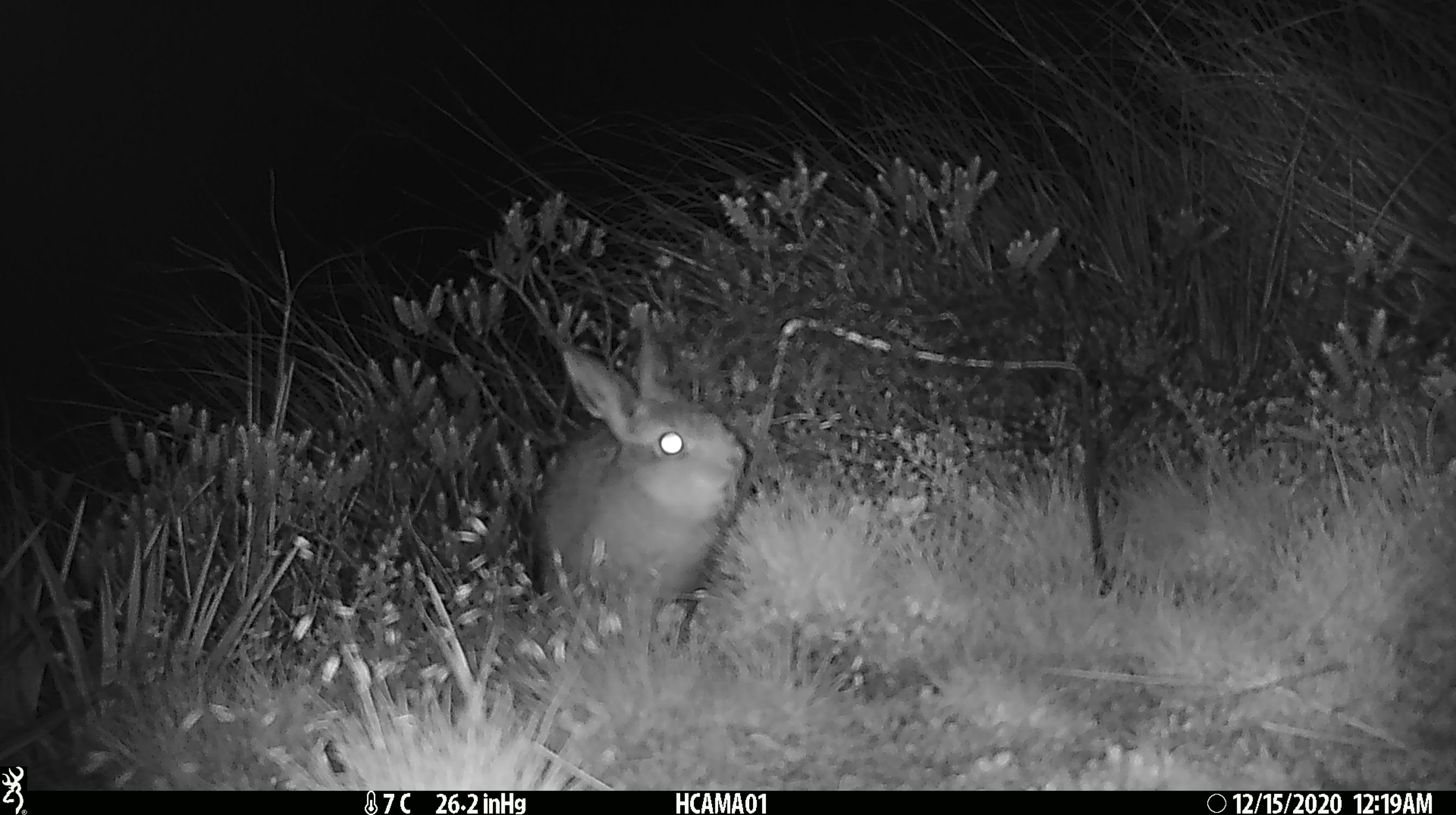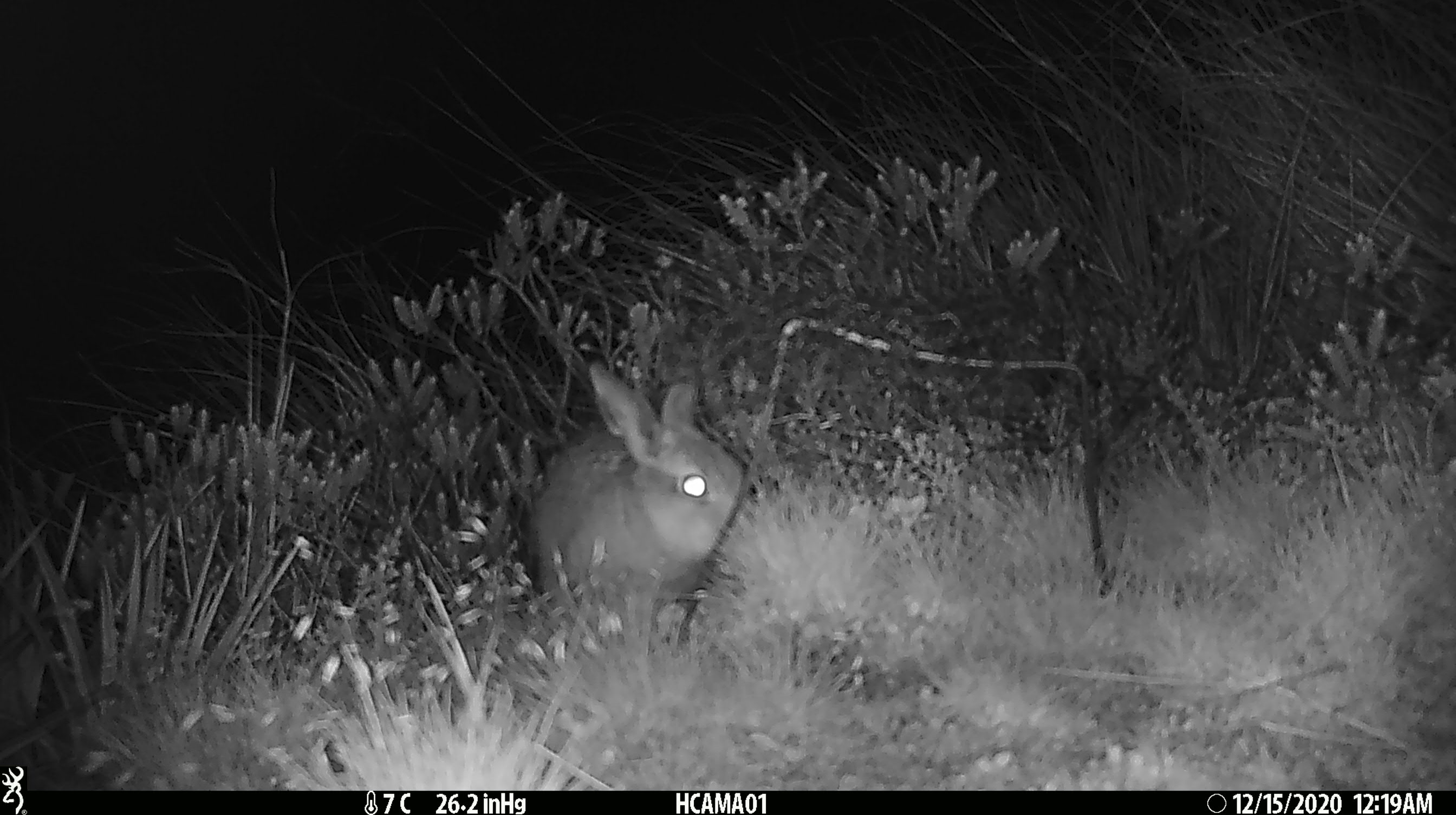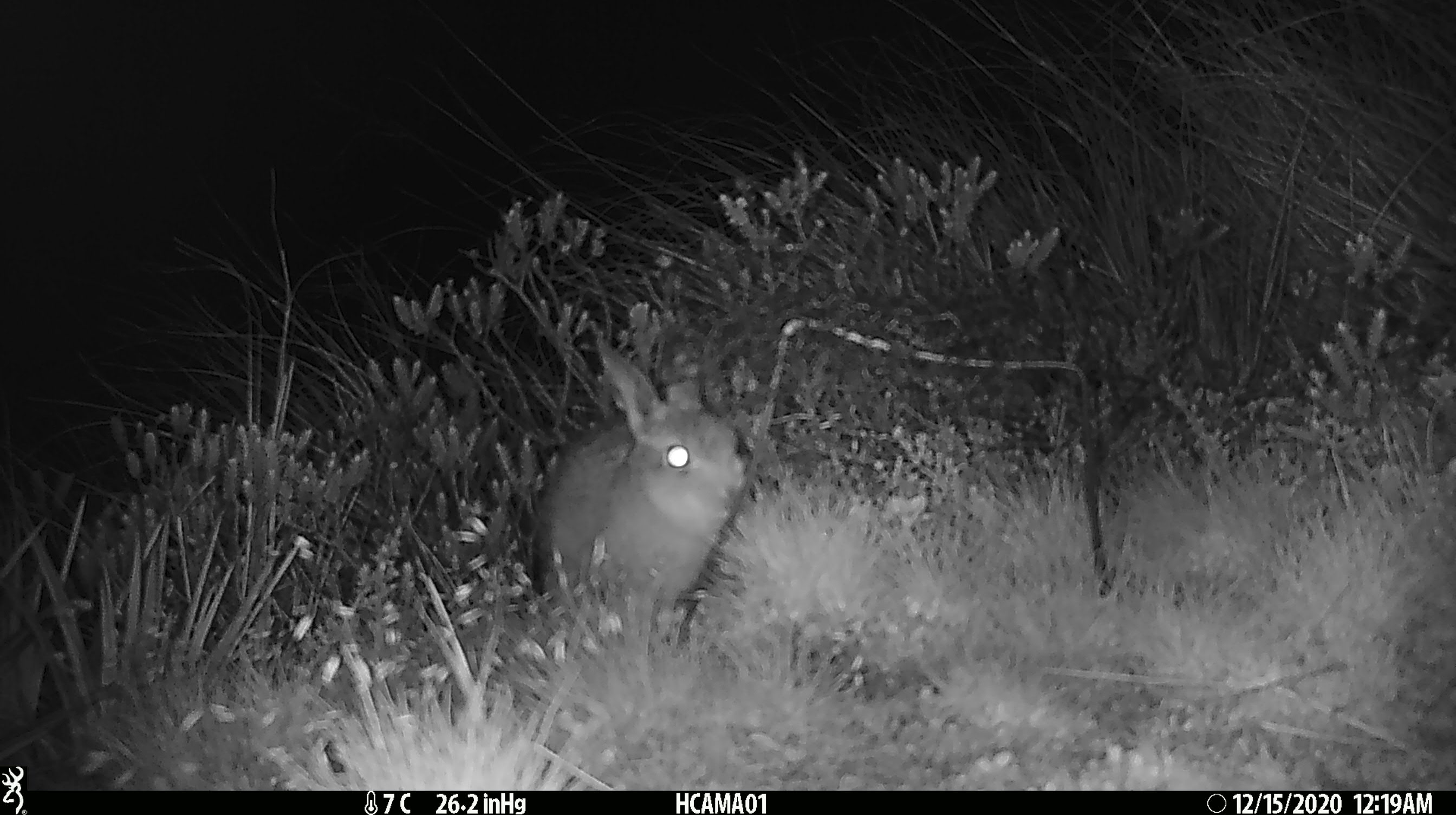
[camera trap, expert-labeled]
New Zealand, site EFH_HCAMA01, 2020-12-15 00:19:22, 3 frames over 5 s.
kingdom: Animalia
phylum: Chordata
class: Mammalia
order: Lagomorpha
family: Leporidae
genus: Oryctolagus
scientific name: Oryctolagus cuniculus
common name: european rabbit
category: rabbit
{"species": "rabbit (european rabbit) (Oryctolagus cuniculus)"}